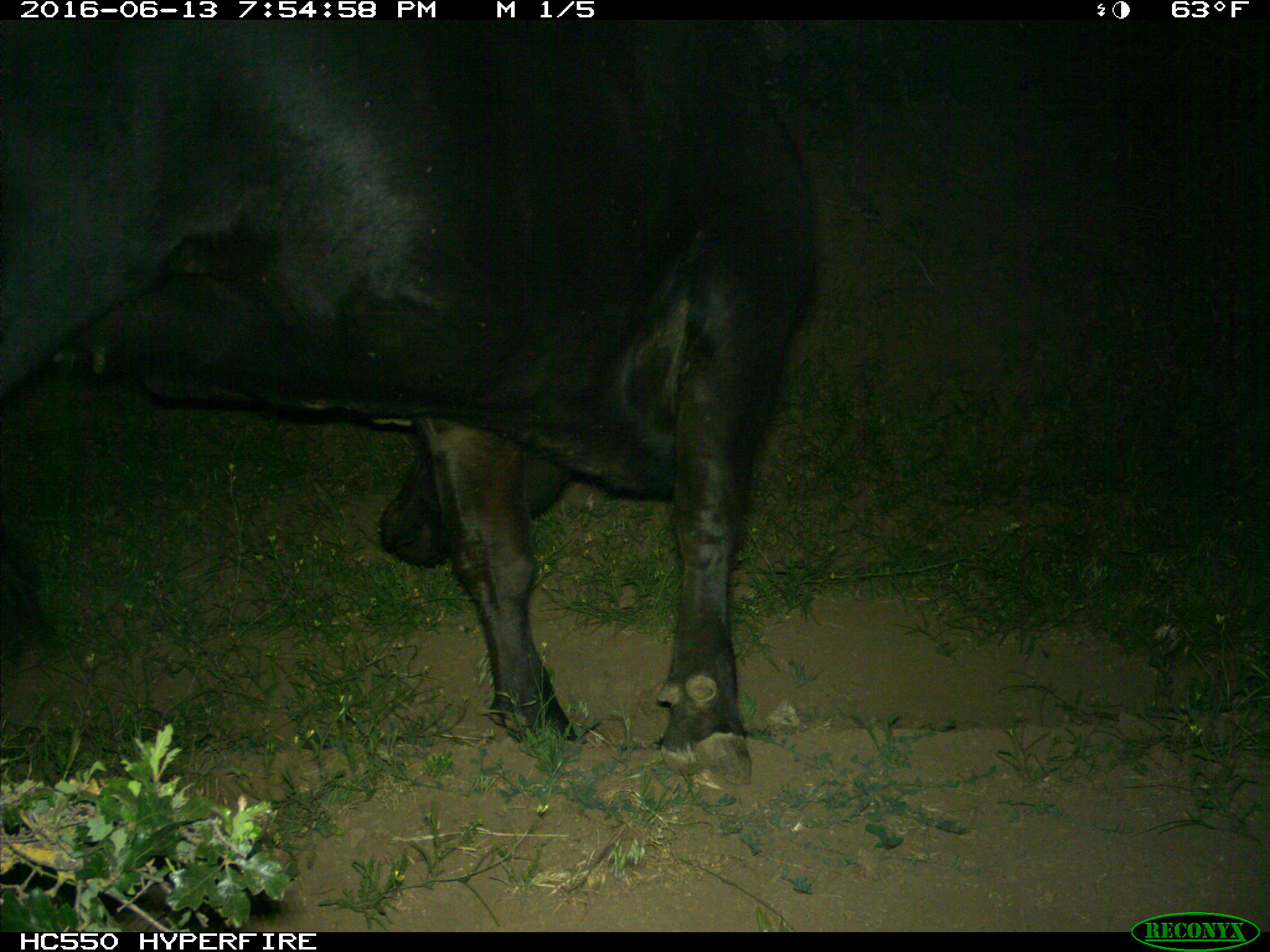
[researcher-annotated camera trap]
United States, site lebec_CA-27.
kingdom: Animalia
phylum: Chordata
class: Mammalia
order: Artiodactyla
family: Bovidae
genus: Bos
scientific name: Bos taurus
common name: domestic cow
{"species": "Bos taurus (domestic cow)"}